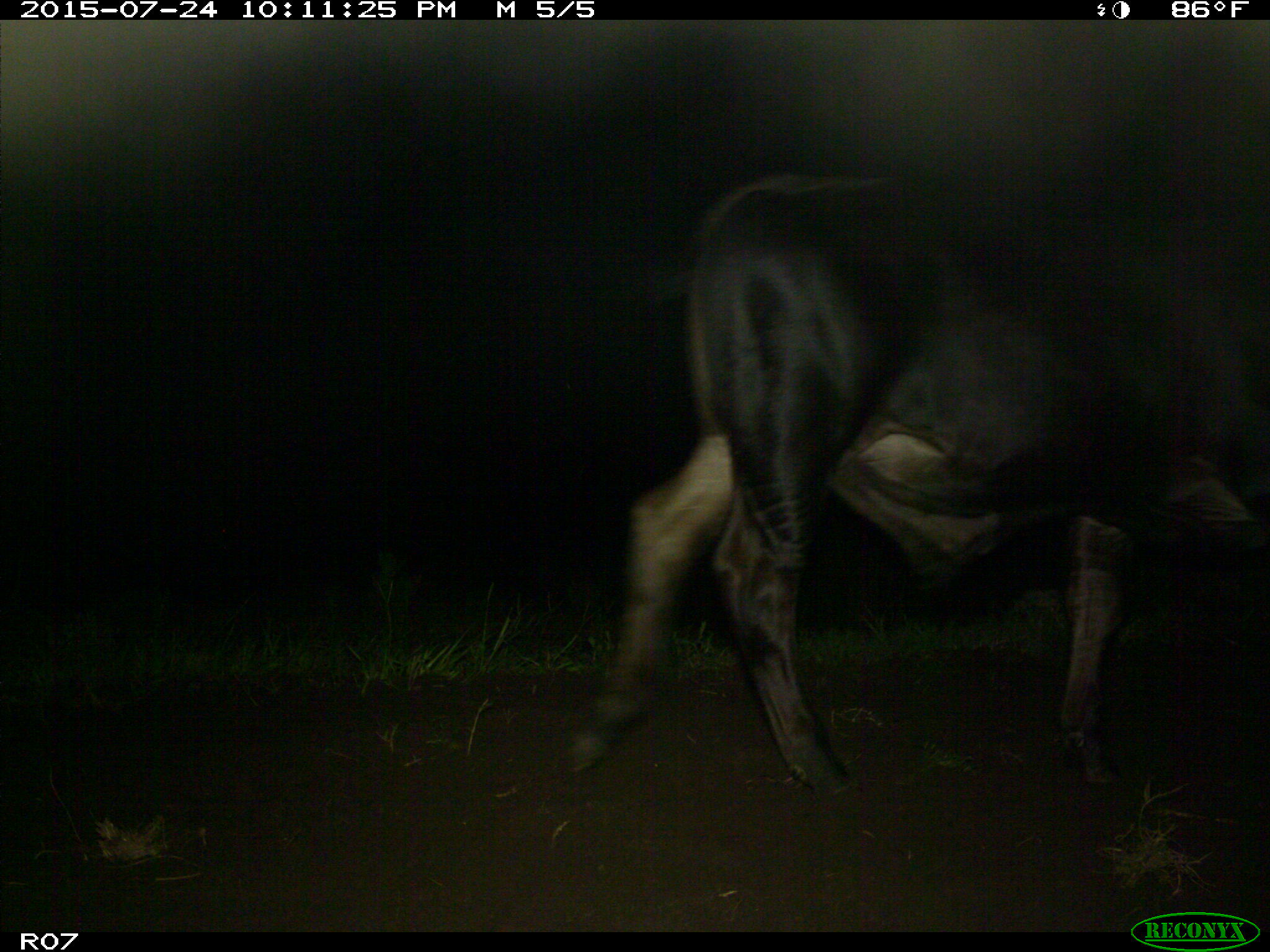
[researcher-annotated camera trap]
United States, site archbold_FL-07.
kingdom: Animalia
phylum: Chordata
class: Mammalia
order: Artiodactyla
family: Bovidae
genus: Bos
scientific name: Bos taurus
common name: domestic cow